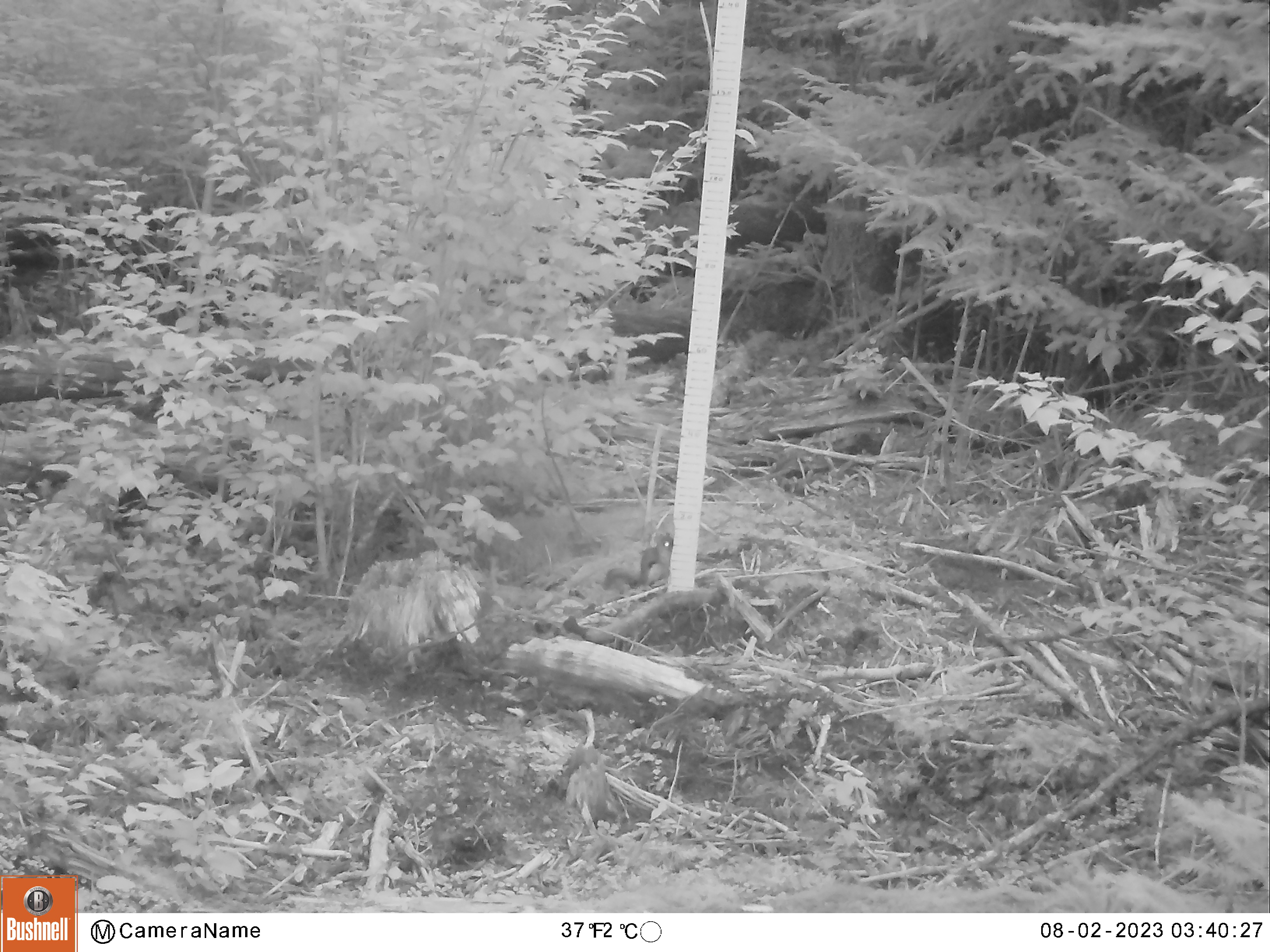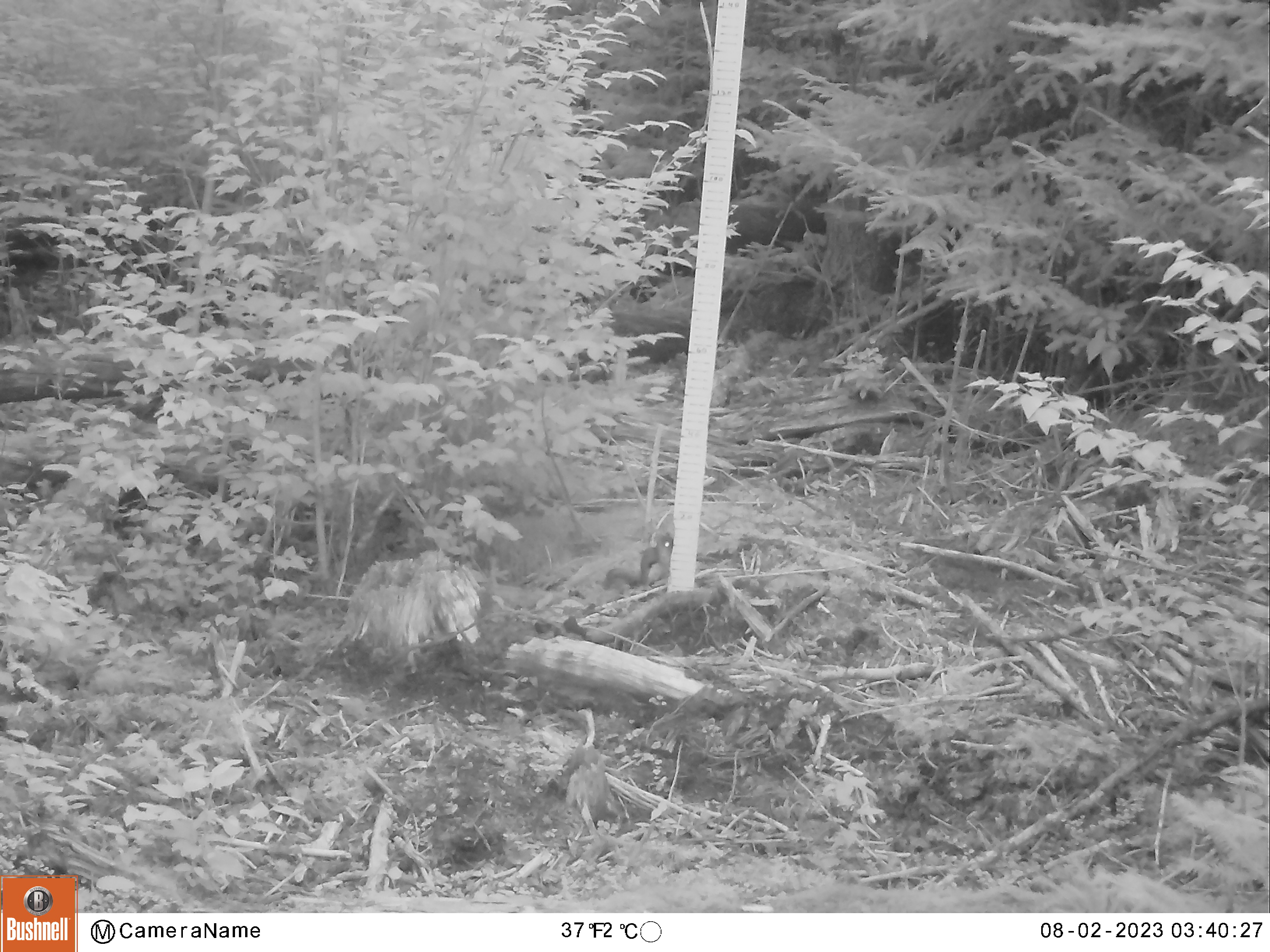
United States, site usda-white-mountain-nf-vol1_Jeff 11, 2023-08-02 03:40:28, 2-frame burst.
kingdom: Animalia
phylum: Chordata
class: Mammalia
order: Rodentia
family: Sciuridae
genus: Tamiasciurus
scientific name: Tamiasciurus hudsonicus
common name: red squirrel